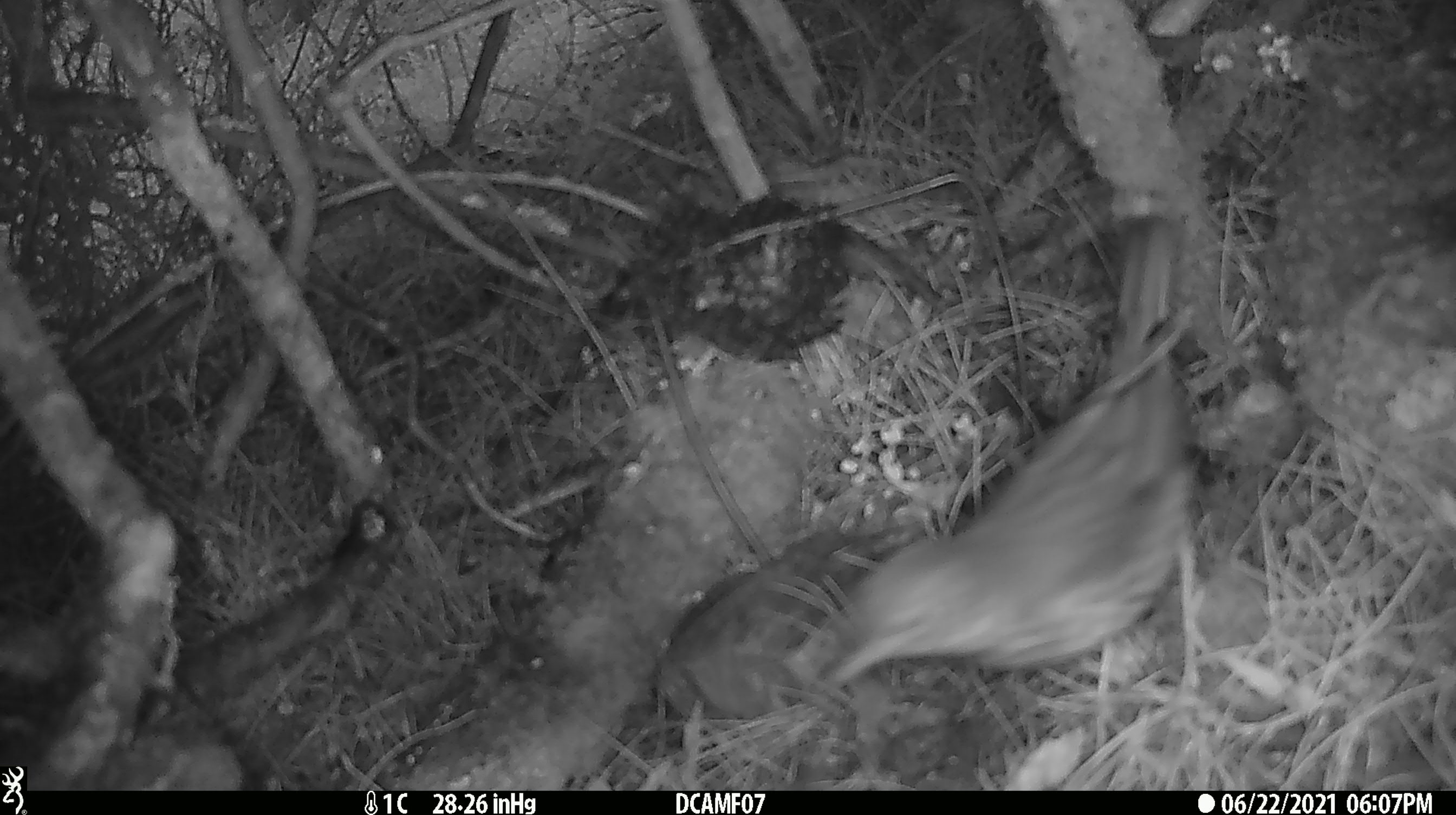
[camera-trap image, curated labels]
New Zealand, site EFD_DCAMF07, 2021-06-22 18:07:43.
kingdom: Animalia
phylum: Chordata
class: Aves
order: Passeriformes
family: Turdidae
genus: Turdus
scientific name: Turdus philomelos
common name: song thrush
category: thrush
Thrush (song thrush) (Turdus philomelos).